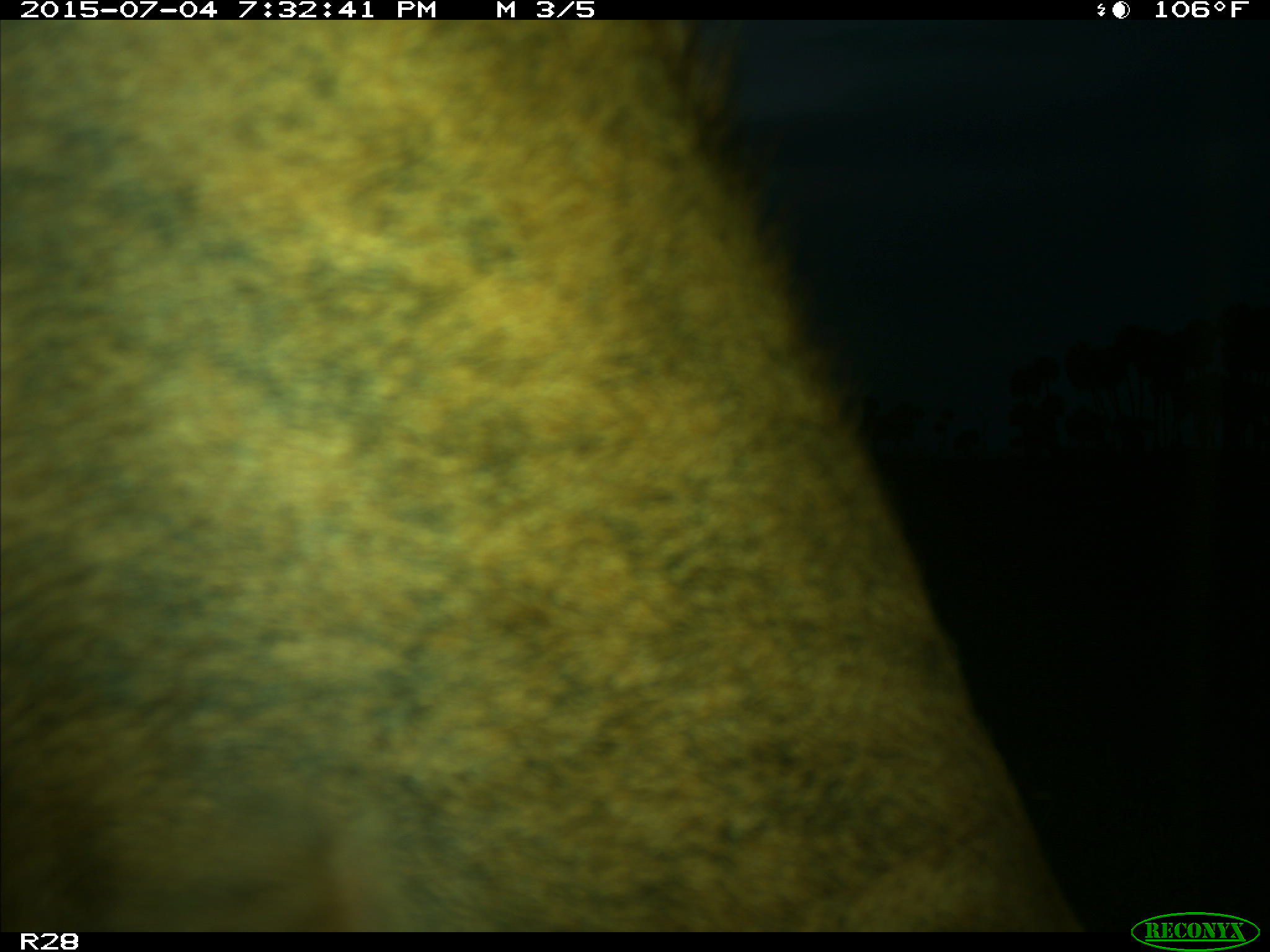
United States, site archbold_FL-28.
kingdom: Animalia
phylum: Chordata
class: Mammalia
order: Artiodactyla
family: Bovidae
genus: Bos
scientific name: Bos taurus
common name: domestic cow